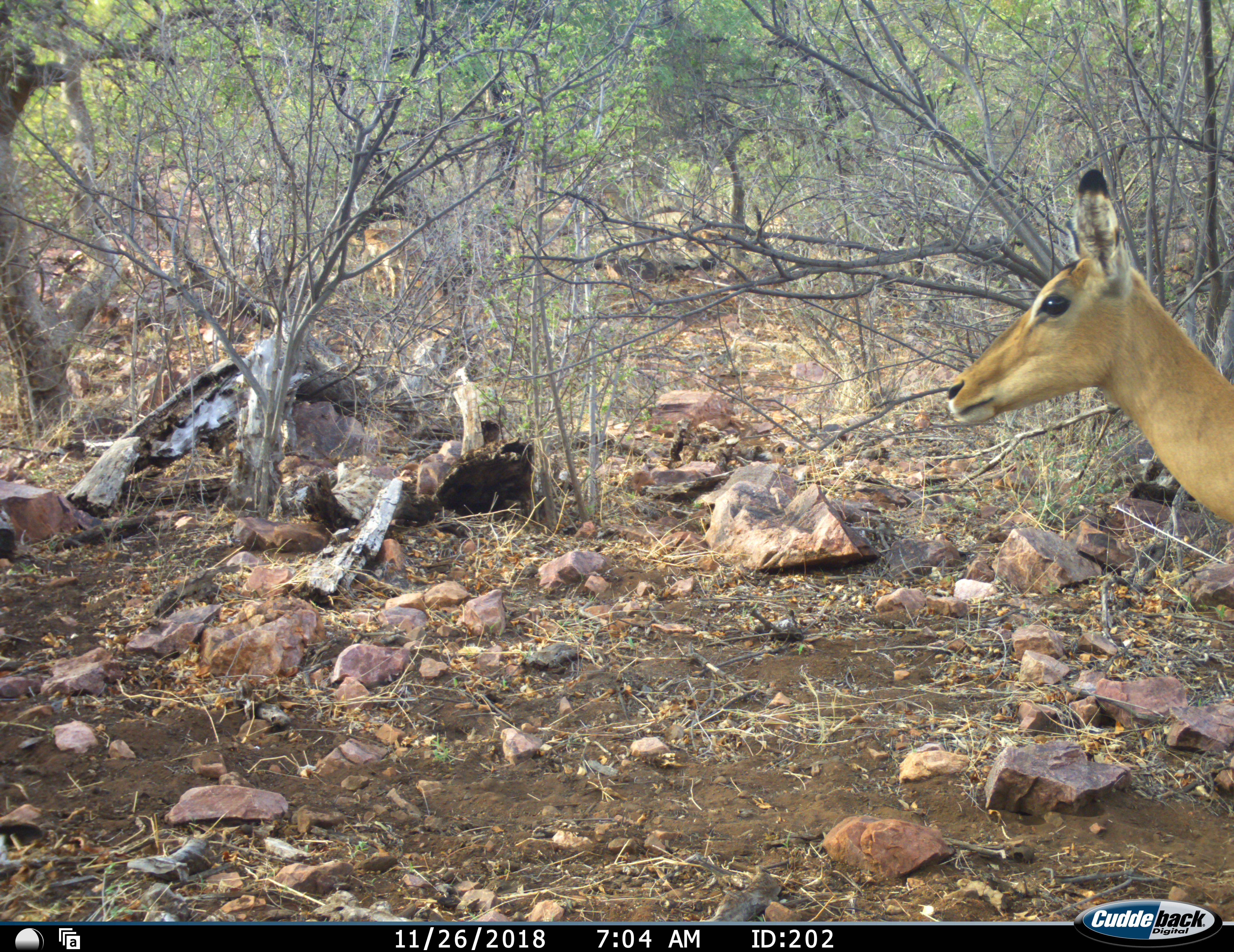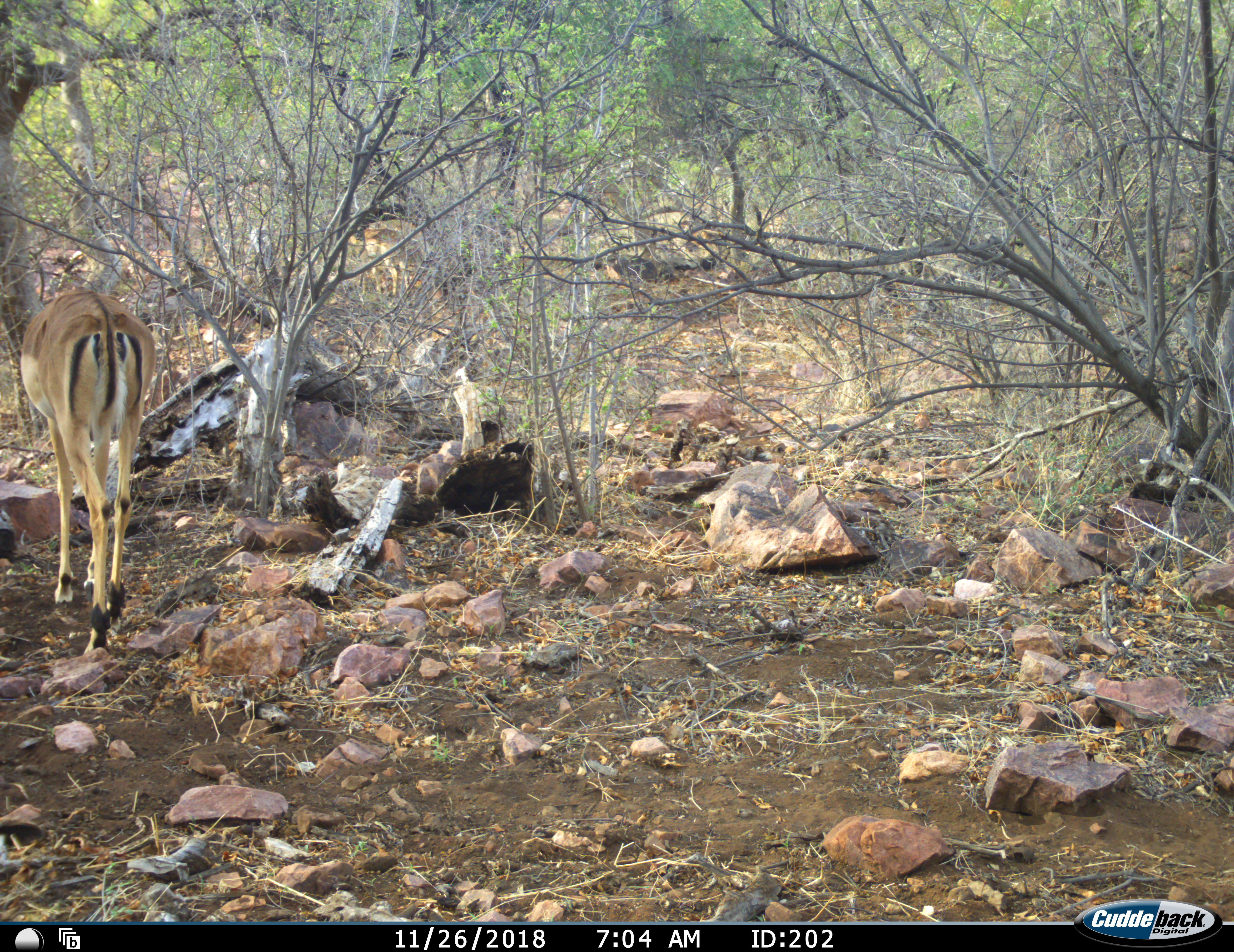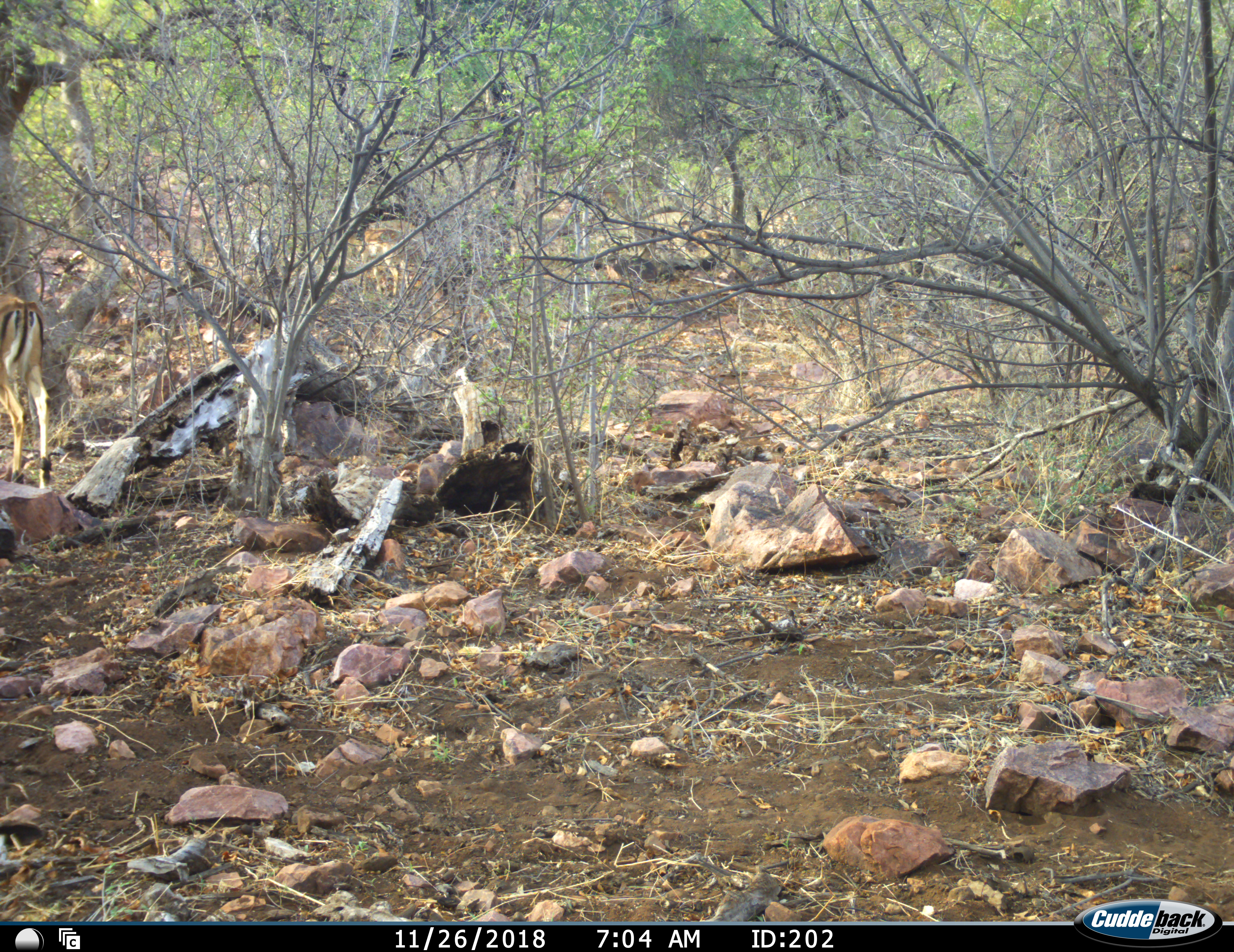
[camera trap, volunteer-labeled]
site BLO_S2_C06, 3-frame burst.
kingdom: Animalia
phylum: Chordata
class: Mammalia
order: Artiodactyla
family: Bovidae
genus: Aepyceros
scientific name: Aepyceros melampus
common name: impala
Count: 2.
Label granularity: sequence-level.